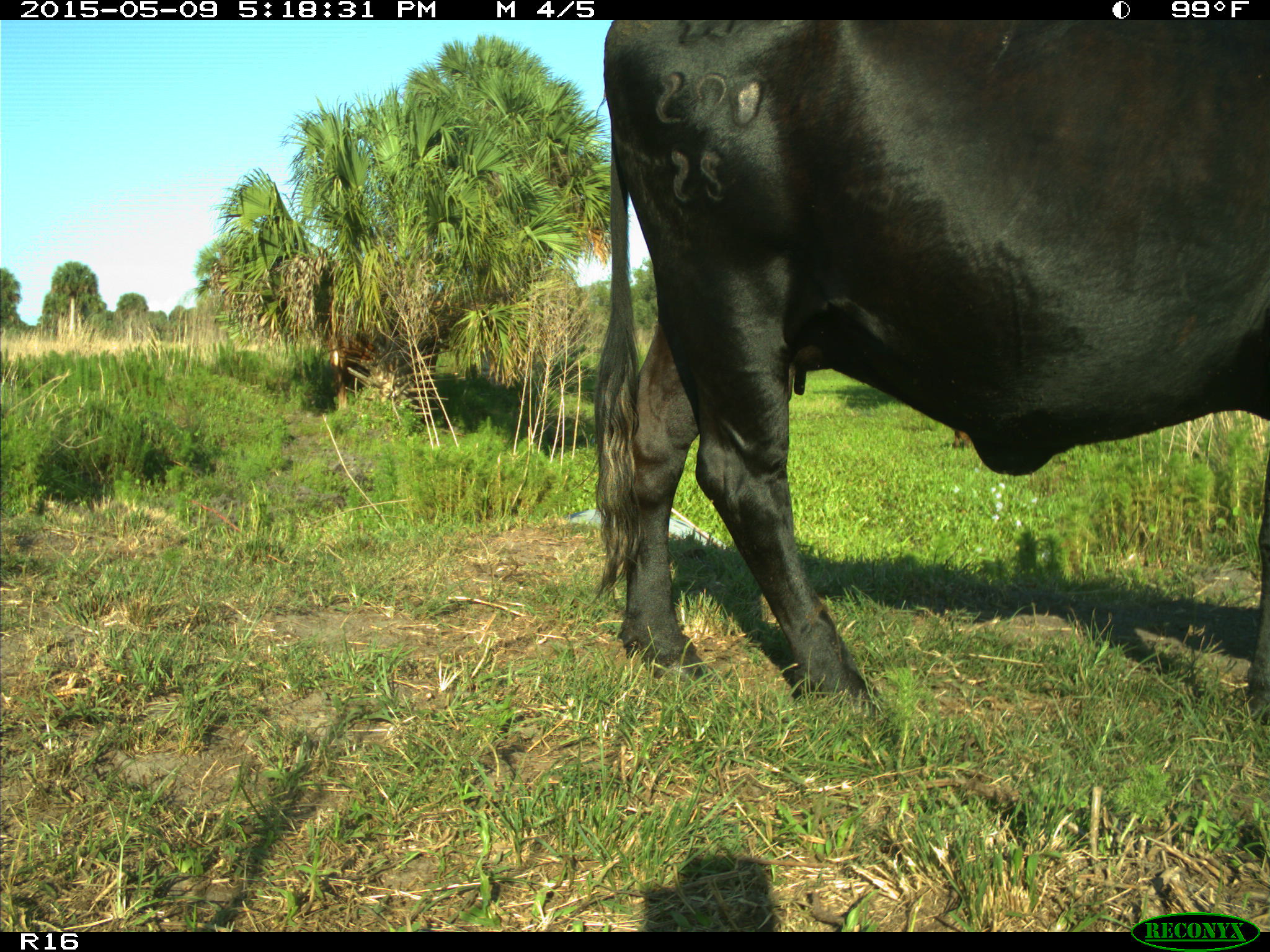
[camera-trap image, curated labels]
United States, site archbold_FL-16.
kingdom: Animalia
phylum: Chordata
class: Mammalia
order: Cingulata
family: Dasypodidae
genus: Dasypus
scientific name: Dasypus novemcinctus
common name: nine-banded armadillo